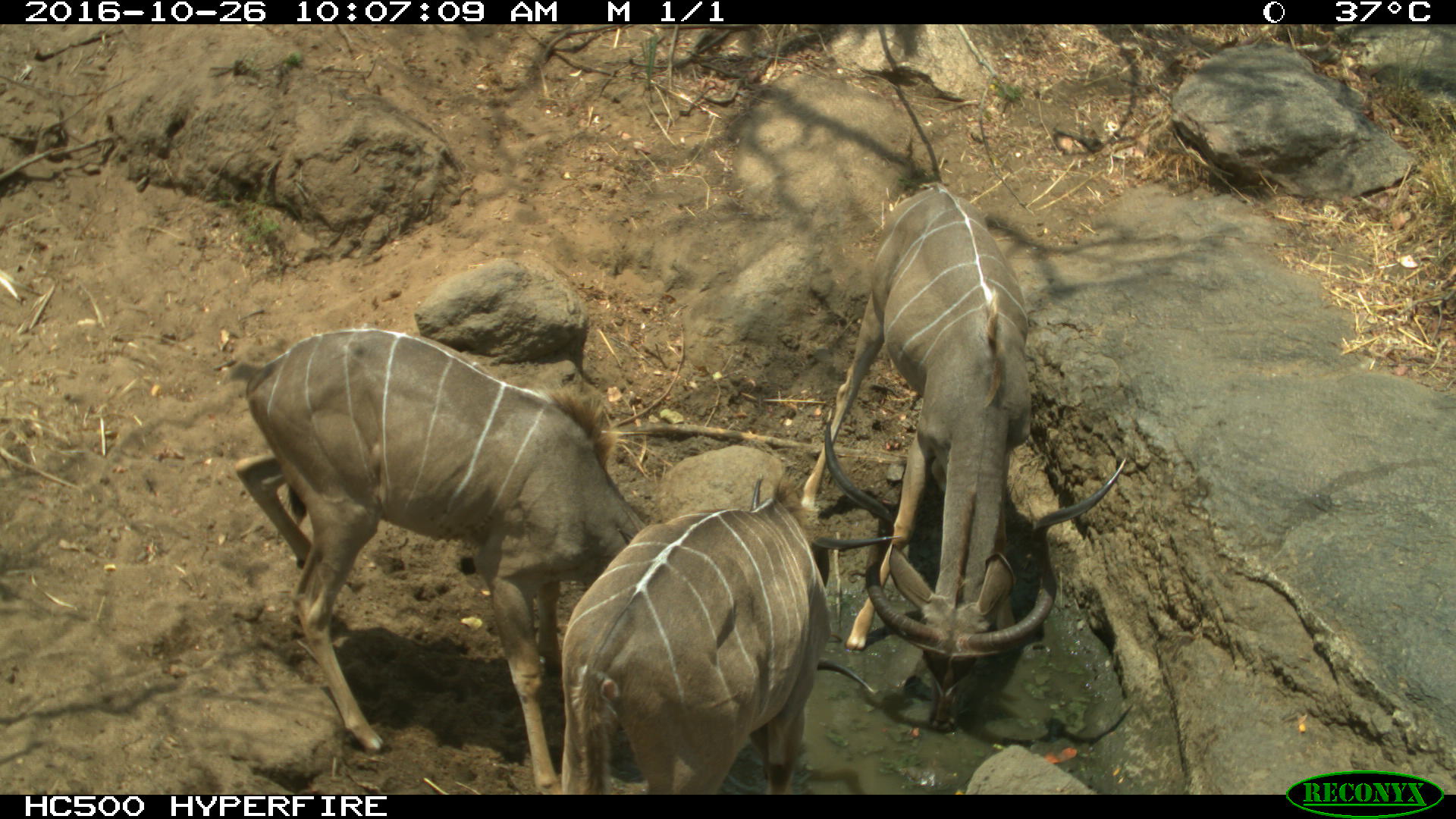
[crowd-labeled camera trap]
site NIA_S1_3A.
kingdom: Animalia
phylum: Chordata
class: Mammalia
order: Artiodactyla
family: Bovidae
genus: Tragelaphus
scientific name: Tragelaphus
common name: kudu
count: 3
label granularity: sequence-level